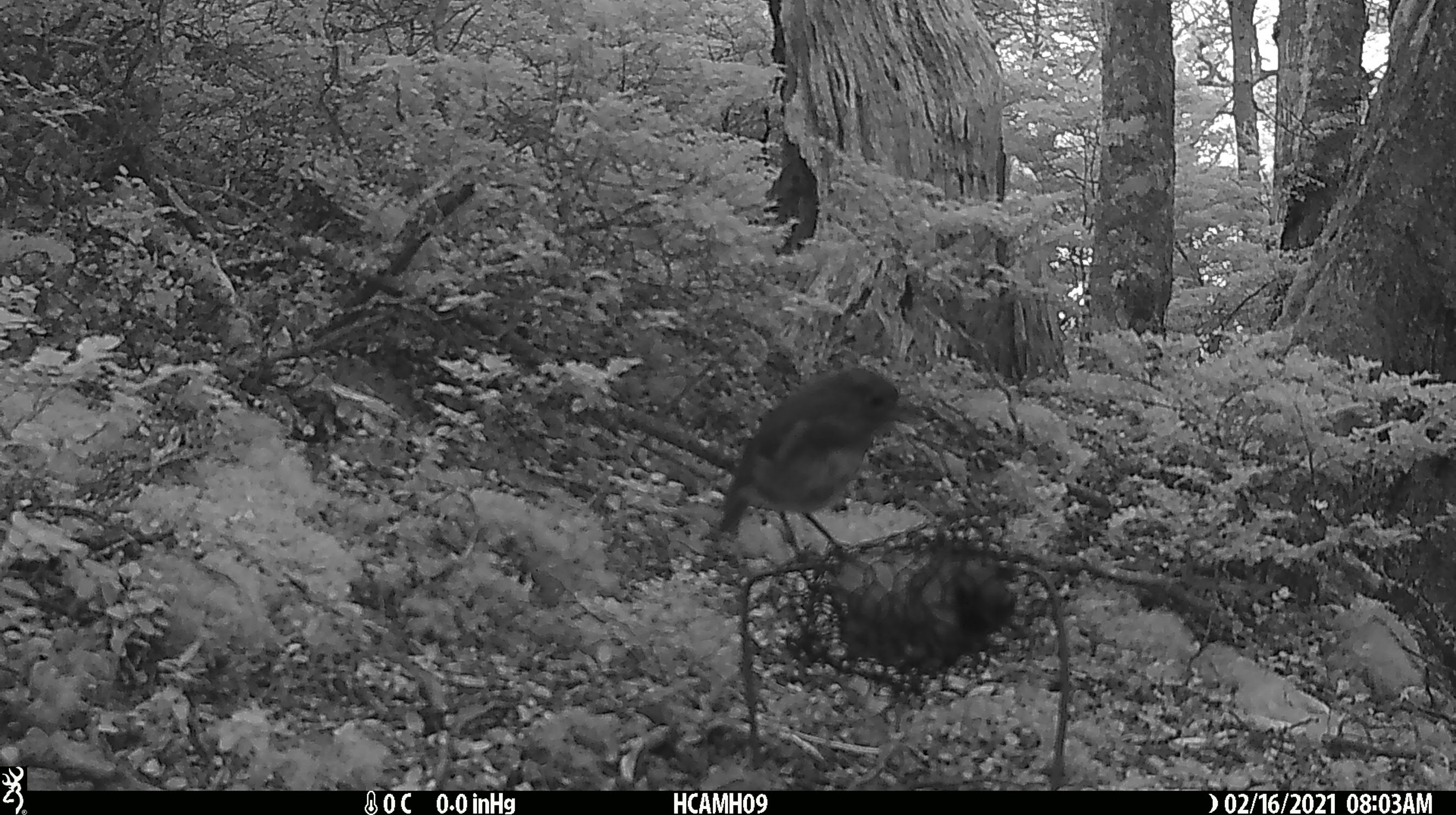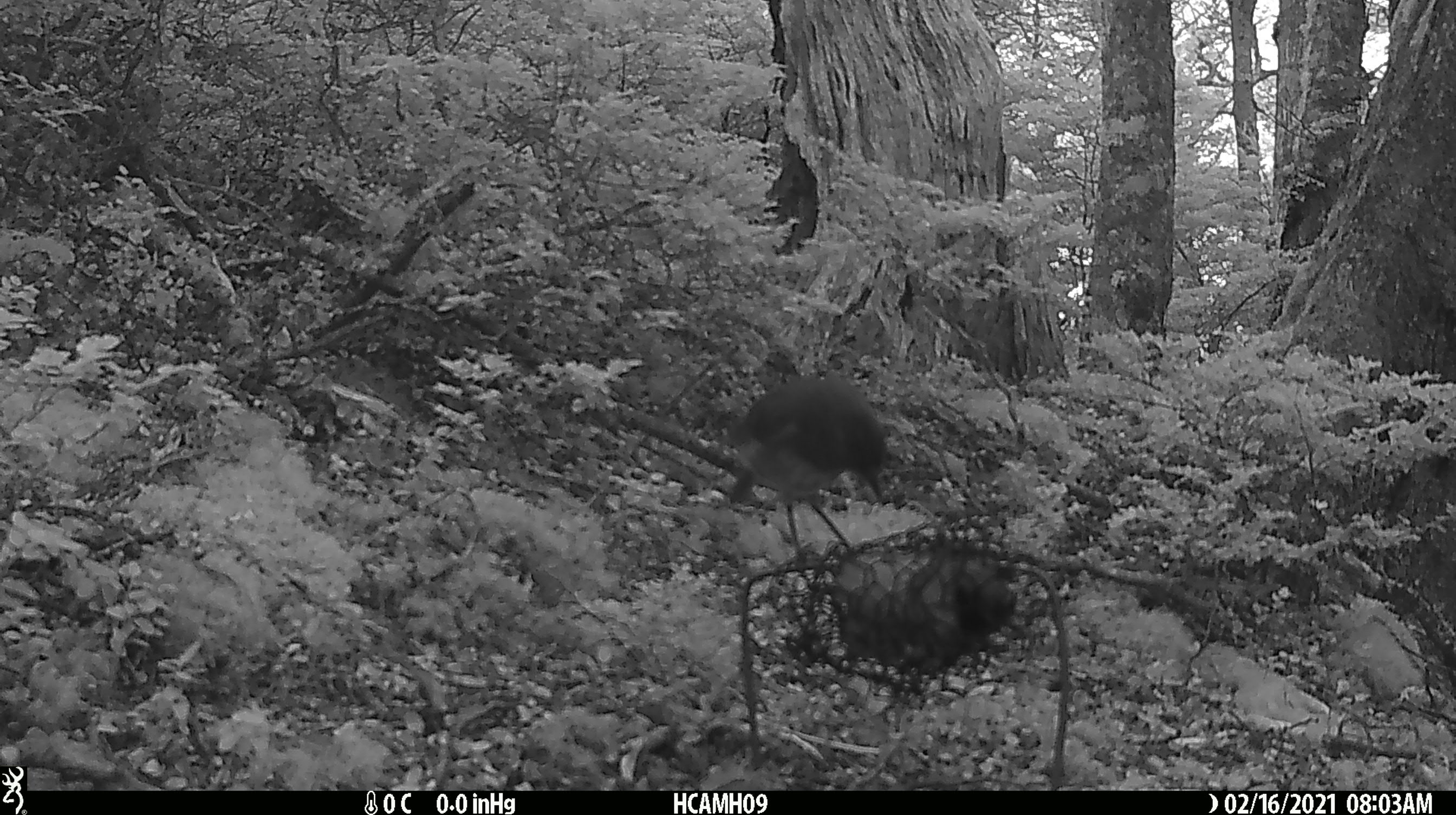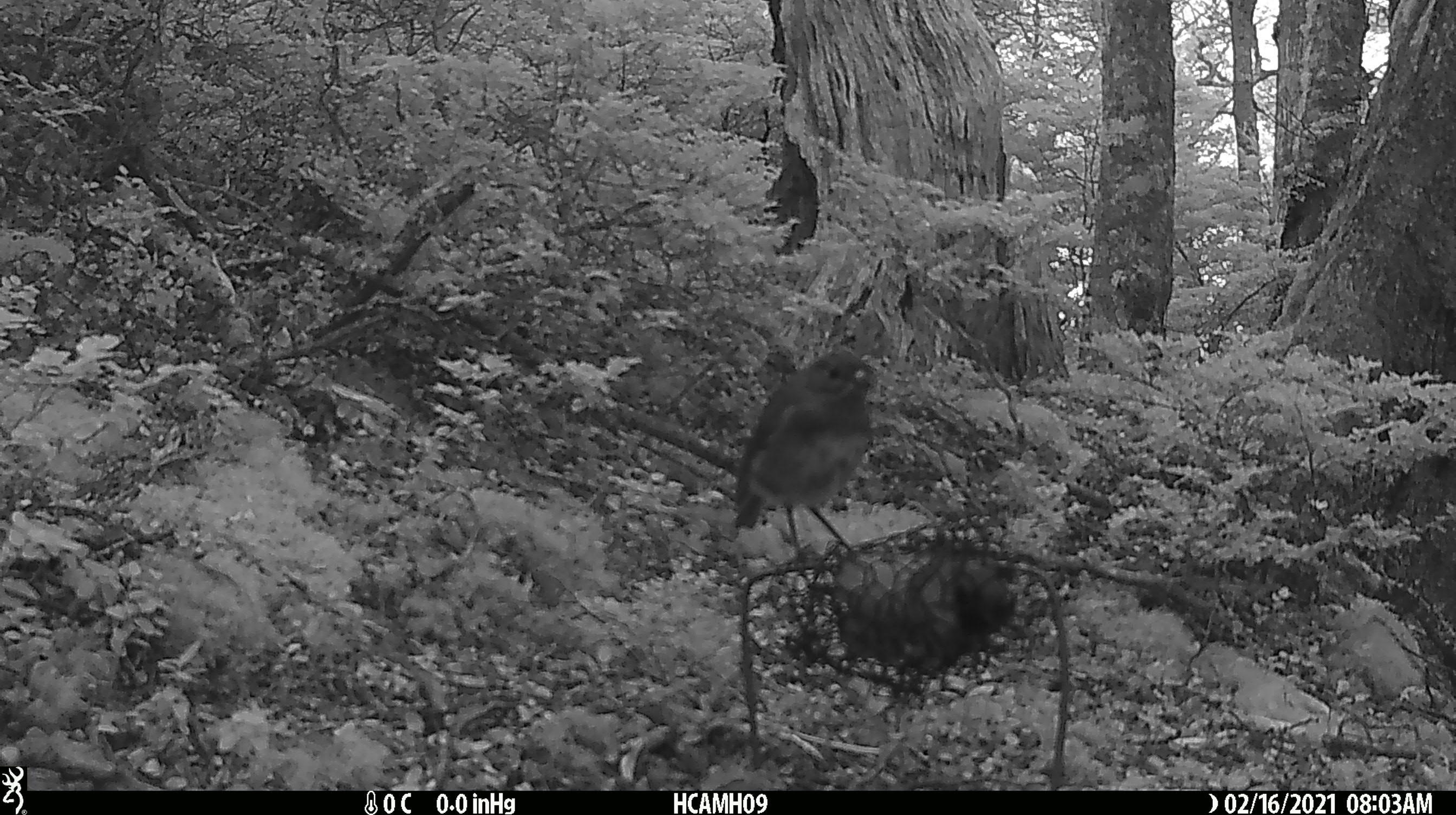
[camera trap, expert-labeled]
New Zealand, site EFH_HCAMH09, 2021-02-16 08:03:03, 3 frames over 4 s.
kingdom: Animalia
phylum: Chordata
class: Aves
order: Passeriformes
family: Petroicidae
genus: Petroica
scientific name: Petroica australis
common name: new zealand robin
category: robin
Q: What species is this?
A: Robin (new zealand robin) (Petroica australis).